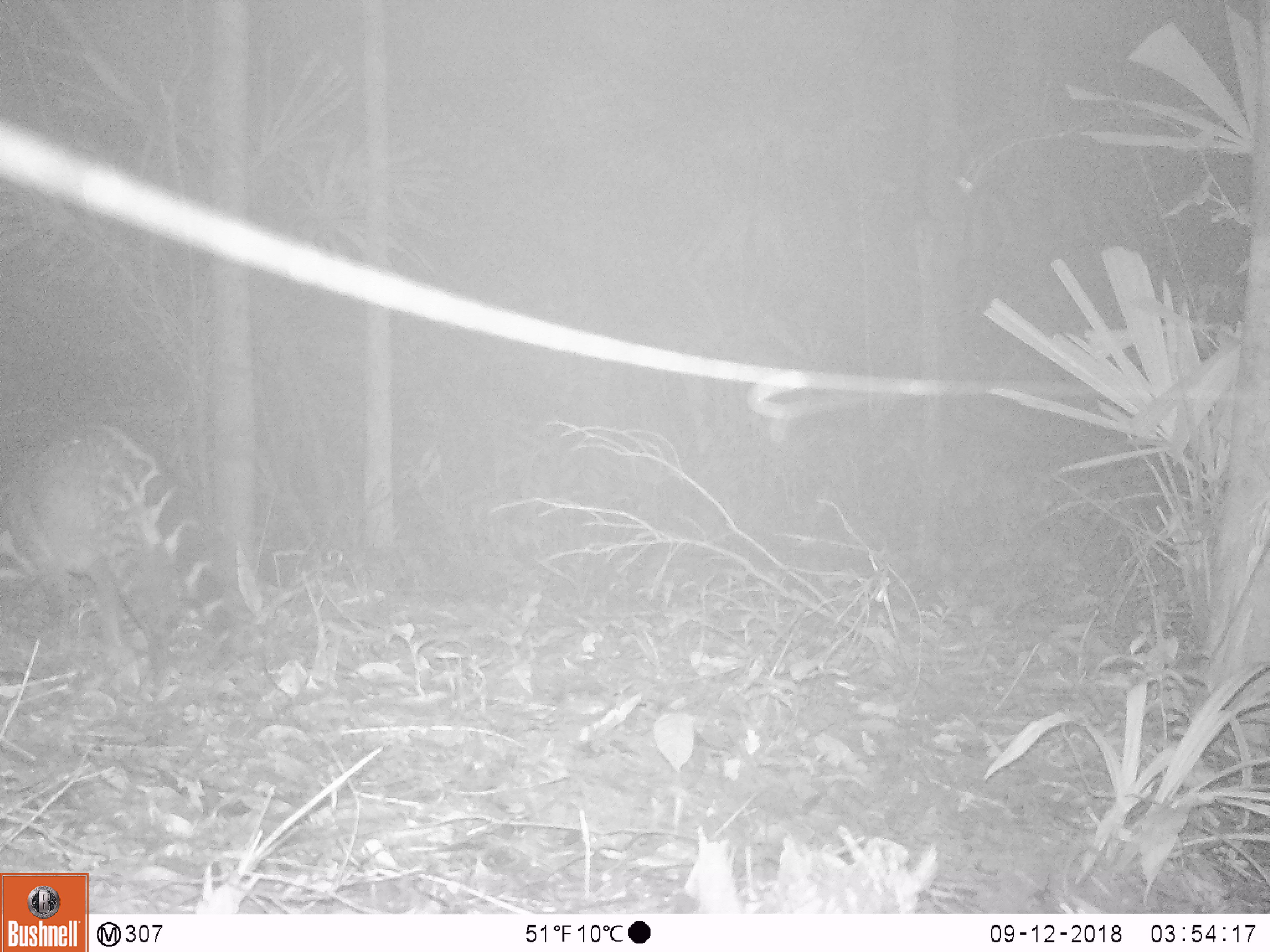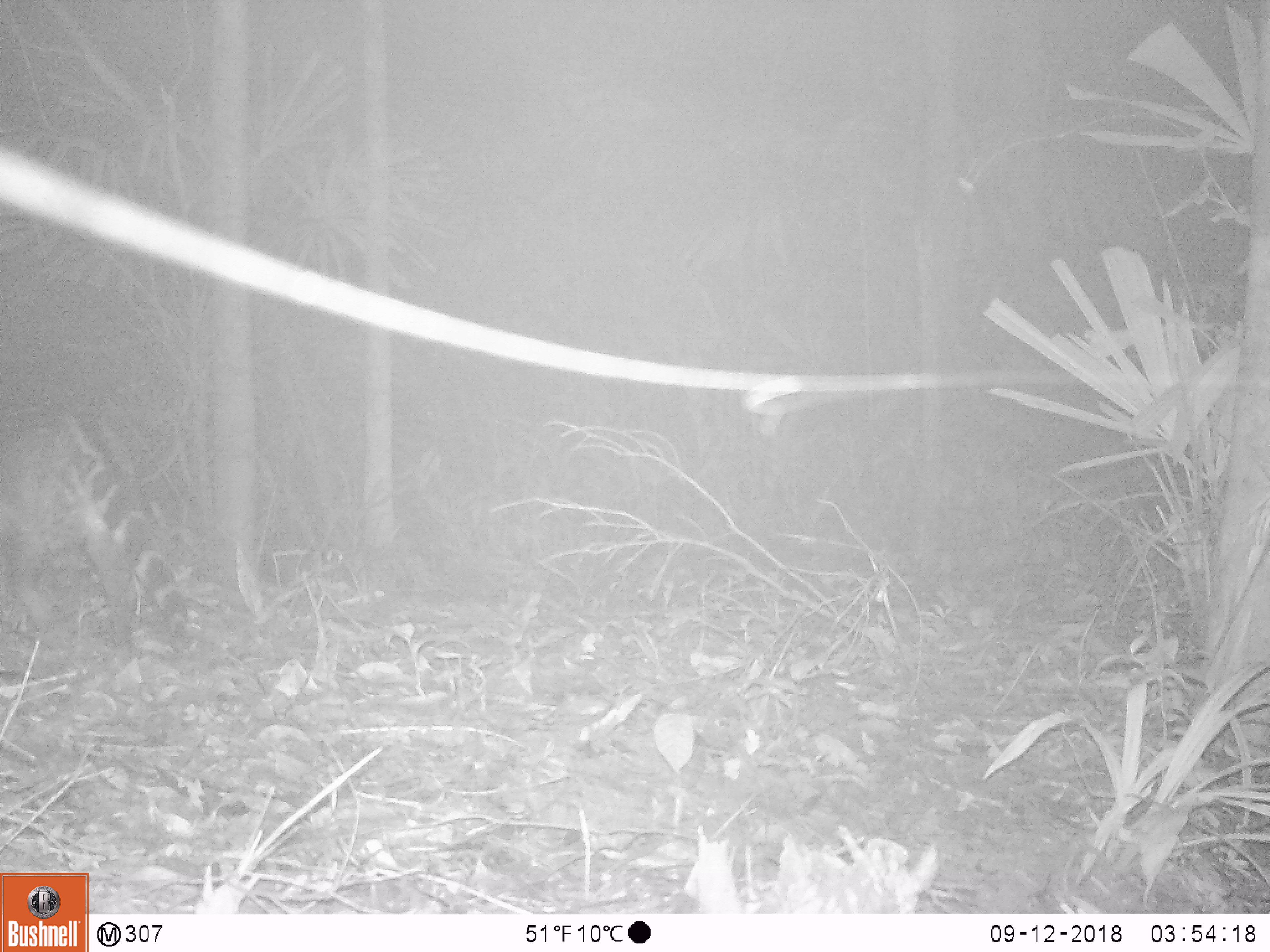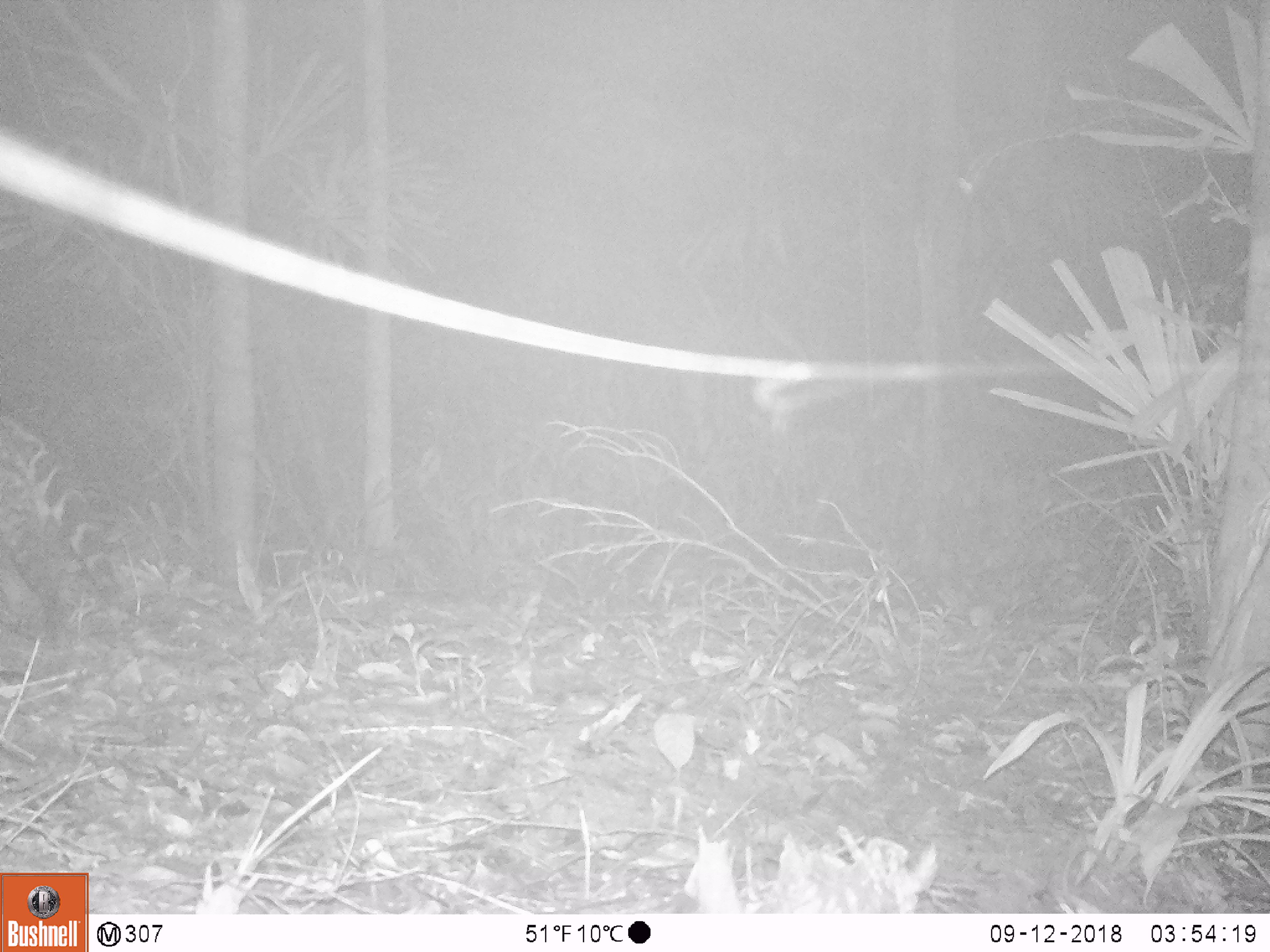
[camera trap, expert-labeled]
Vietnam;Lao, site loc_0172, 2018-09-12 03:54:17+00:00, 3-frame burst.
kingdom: Animalia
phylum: Chordata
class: Mammalia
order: Carnivora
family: Viverridae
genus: Viverra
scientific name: Viverra zibetha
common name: large indian civet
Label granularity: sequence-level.